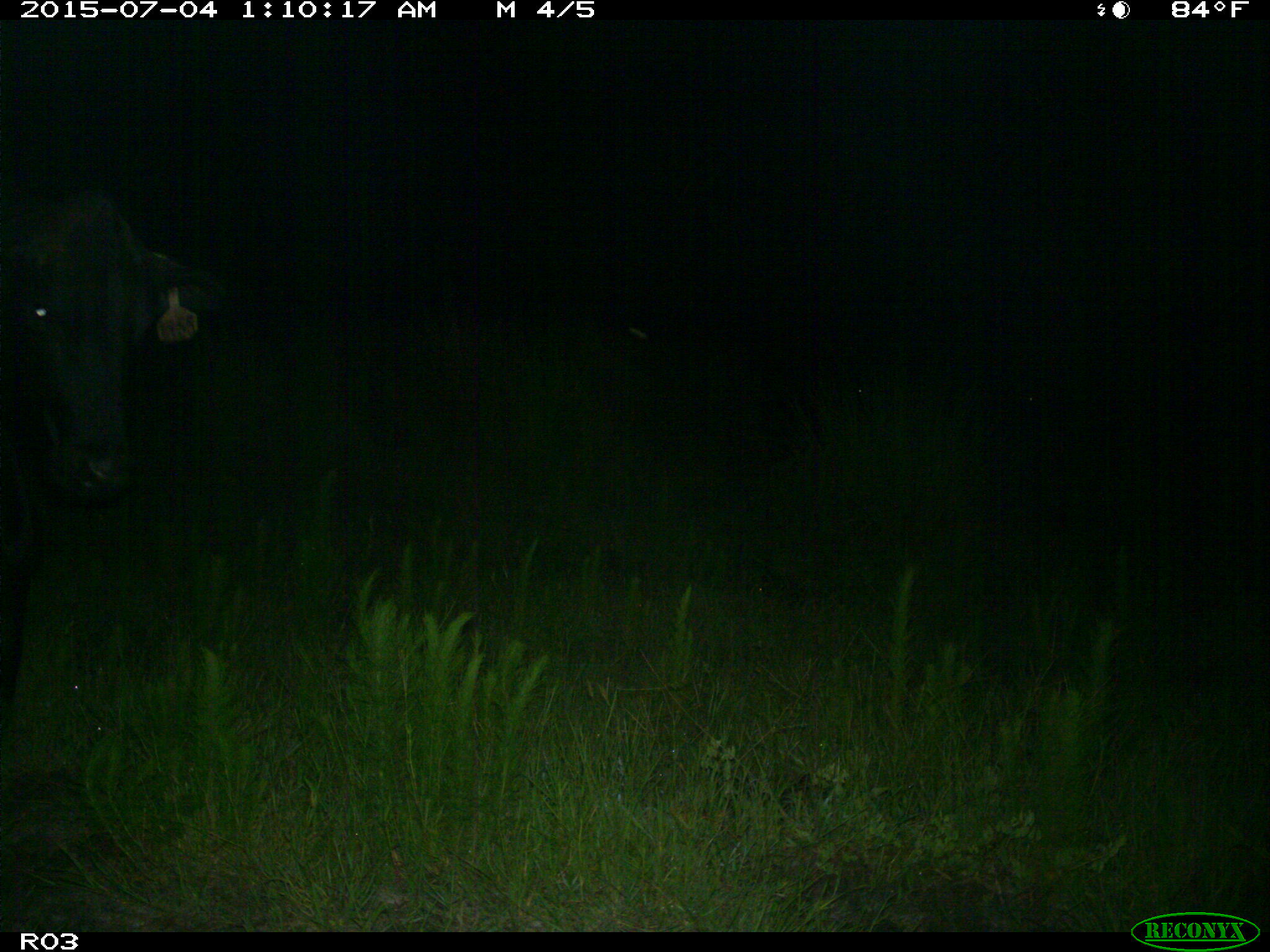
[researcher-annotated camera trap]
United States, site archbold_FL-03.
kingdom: Animalia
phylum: Chordata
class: Mammalia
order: Artiodactyla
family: Bovidae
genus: Bos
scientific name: Bos taurus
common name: domestic cow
Bos taurus (domestic cow).